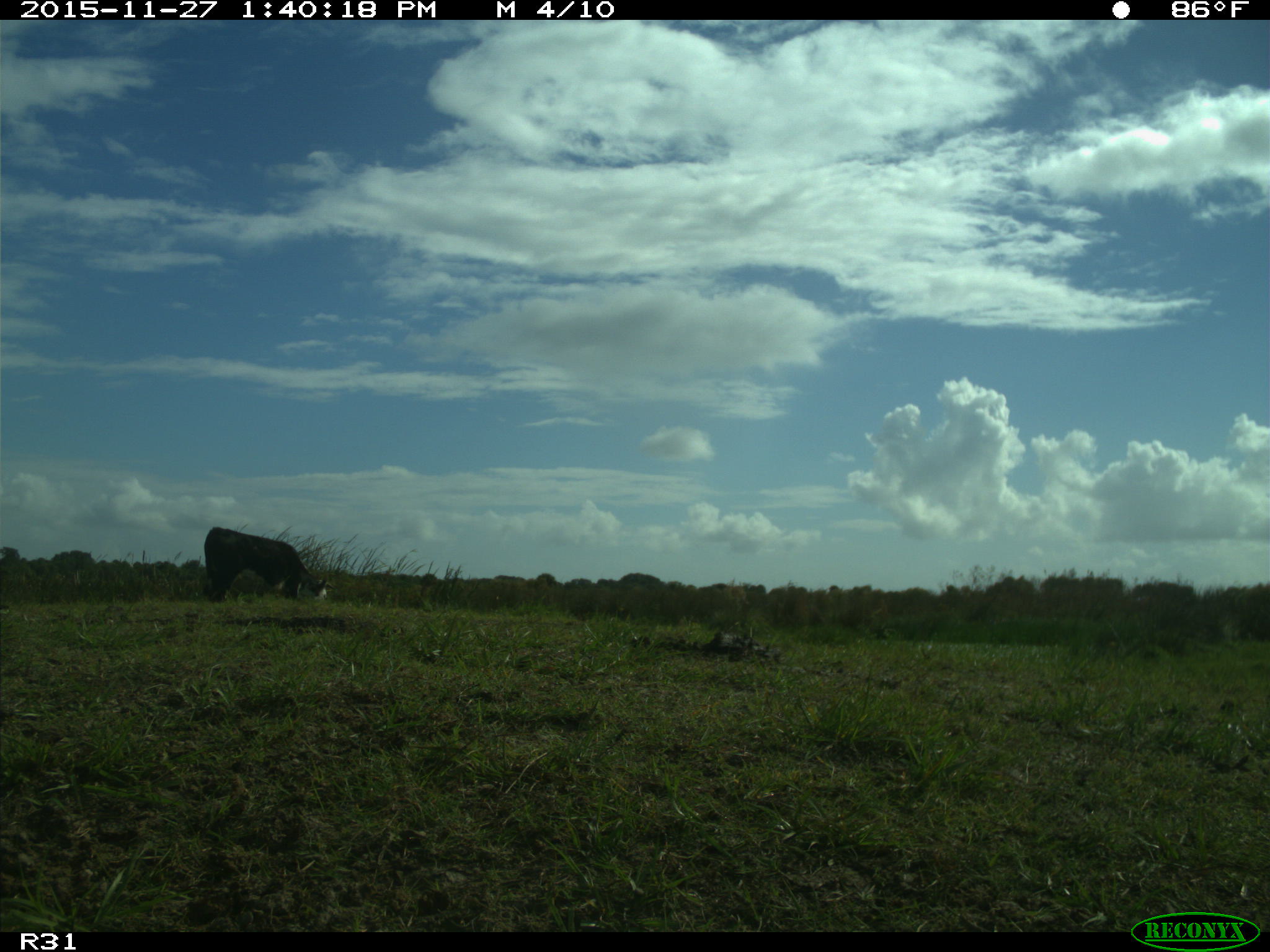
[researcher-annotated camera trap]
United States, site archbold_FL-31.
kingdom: Animalia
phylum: Chordata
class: Mammalia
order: Artiodactyla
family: Bovidae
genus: Bos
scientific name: Bos taurus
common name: domestic cow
Bos taurus (domestic cow).